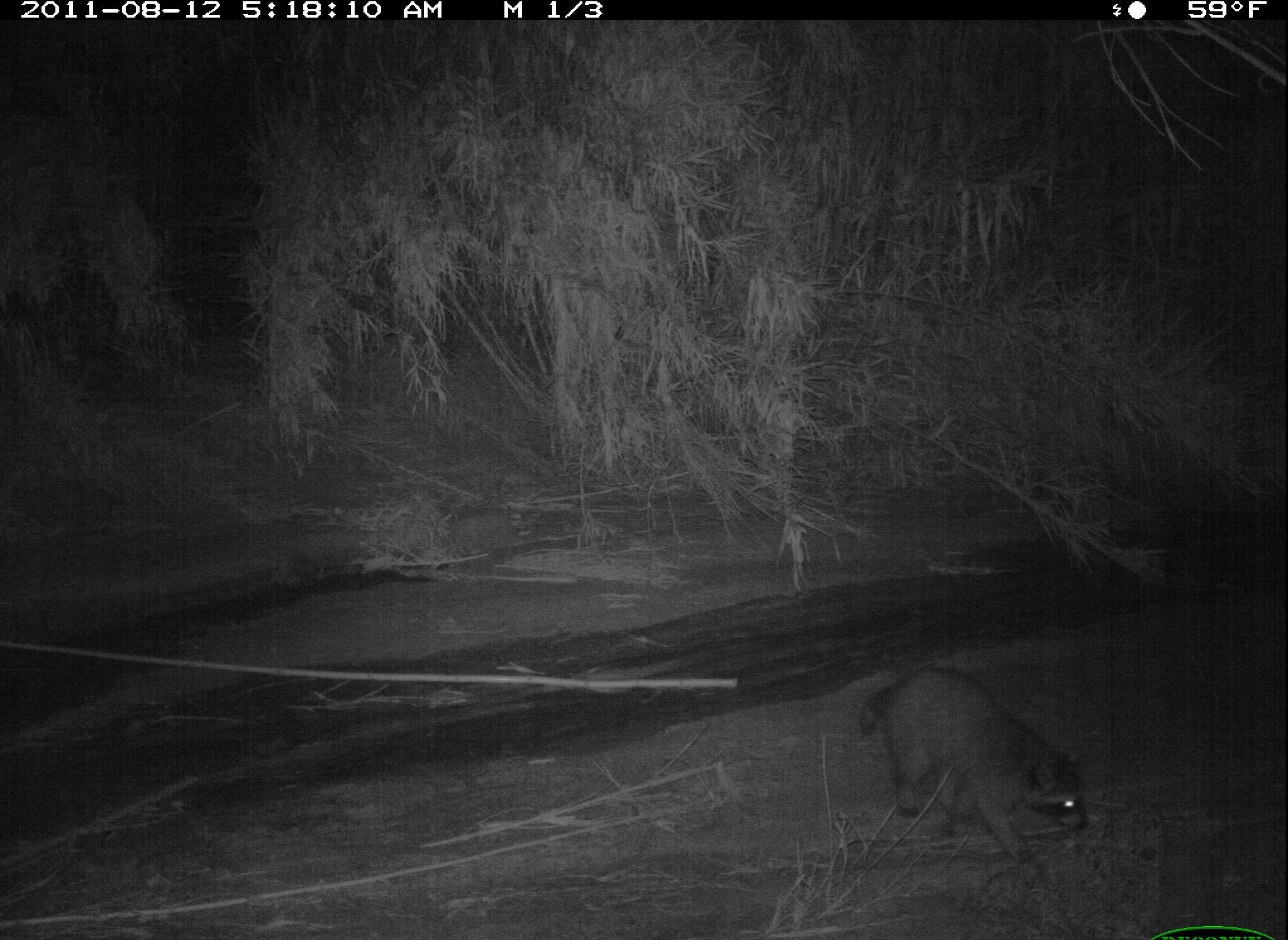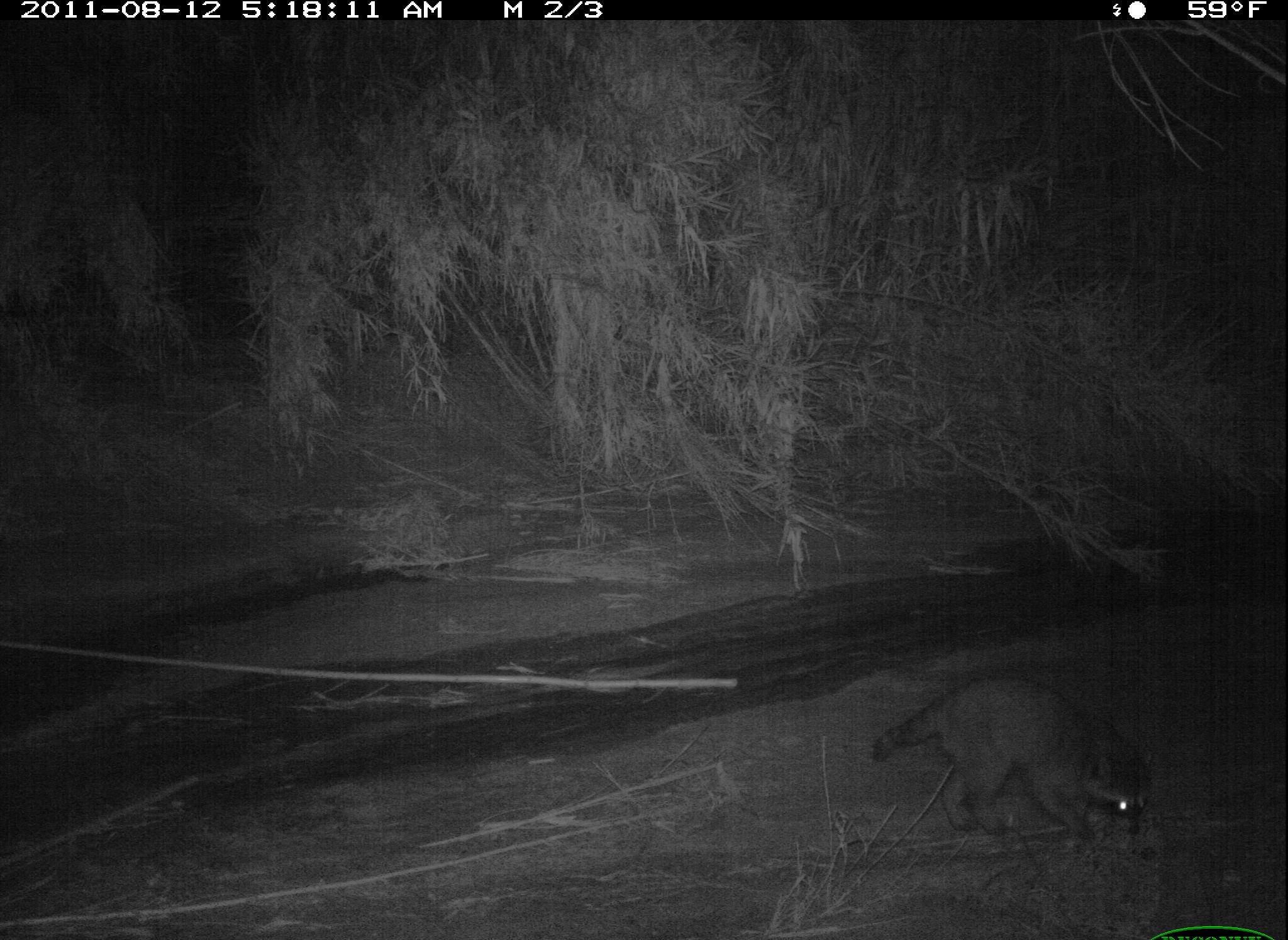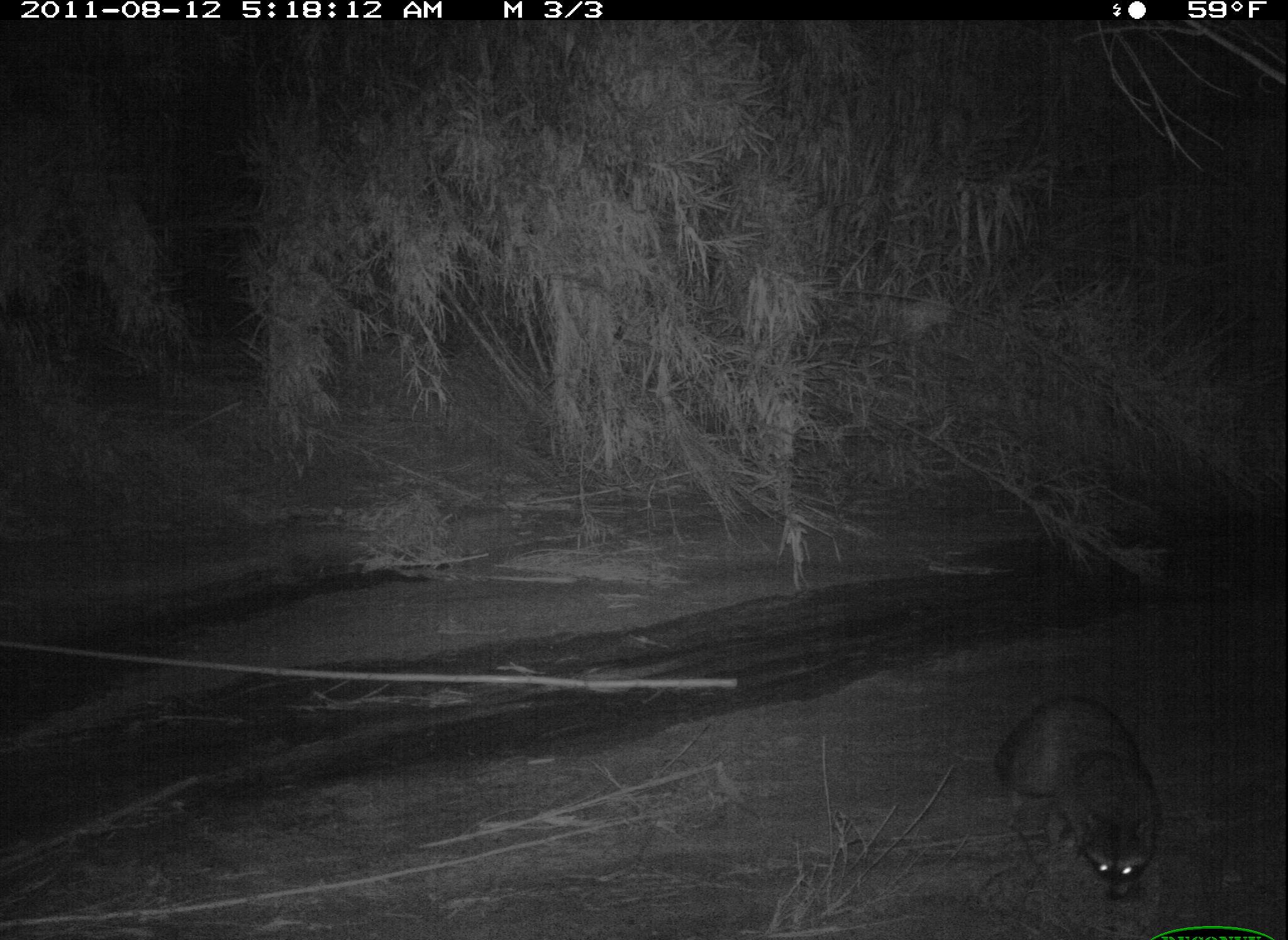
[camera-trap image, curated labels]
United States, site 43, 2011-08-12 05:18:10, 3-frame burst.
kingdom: Animalia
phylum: Chordata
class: Mammalia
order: Carnivora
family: Procyonidae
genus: Procyon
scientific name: Procyon lotor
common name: raccoon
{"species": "raccoon (Procyon lotor)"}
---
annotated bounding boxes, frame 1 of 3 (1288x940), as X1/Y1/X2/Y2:
raccoon: 844/657/1096/889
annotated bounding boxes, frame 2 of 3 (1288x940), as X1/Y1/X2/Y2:
raccoon: 871/664/1162/857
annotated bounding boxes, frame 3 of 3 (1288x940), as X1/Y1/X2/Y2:
raccoon: 968/676/1185/913